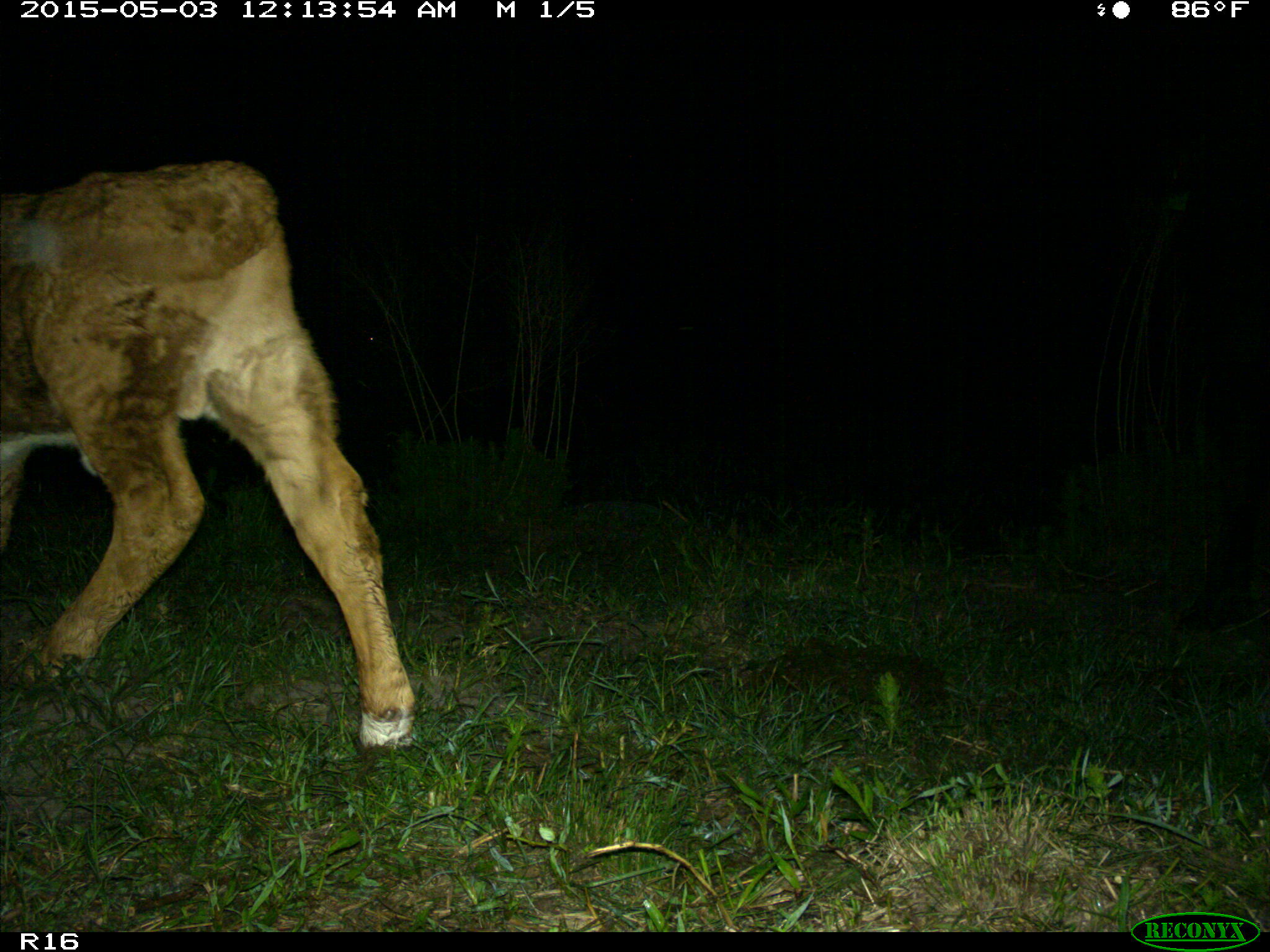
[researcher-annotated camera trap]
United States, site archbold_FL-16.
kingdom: Animalia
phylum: Chordata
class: Mammalia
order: Artiodactyla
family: Bovidae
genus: Bos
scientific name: Bos taurus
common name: domestic cow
Bos taurus (domestic cow).